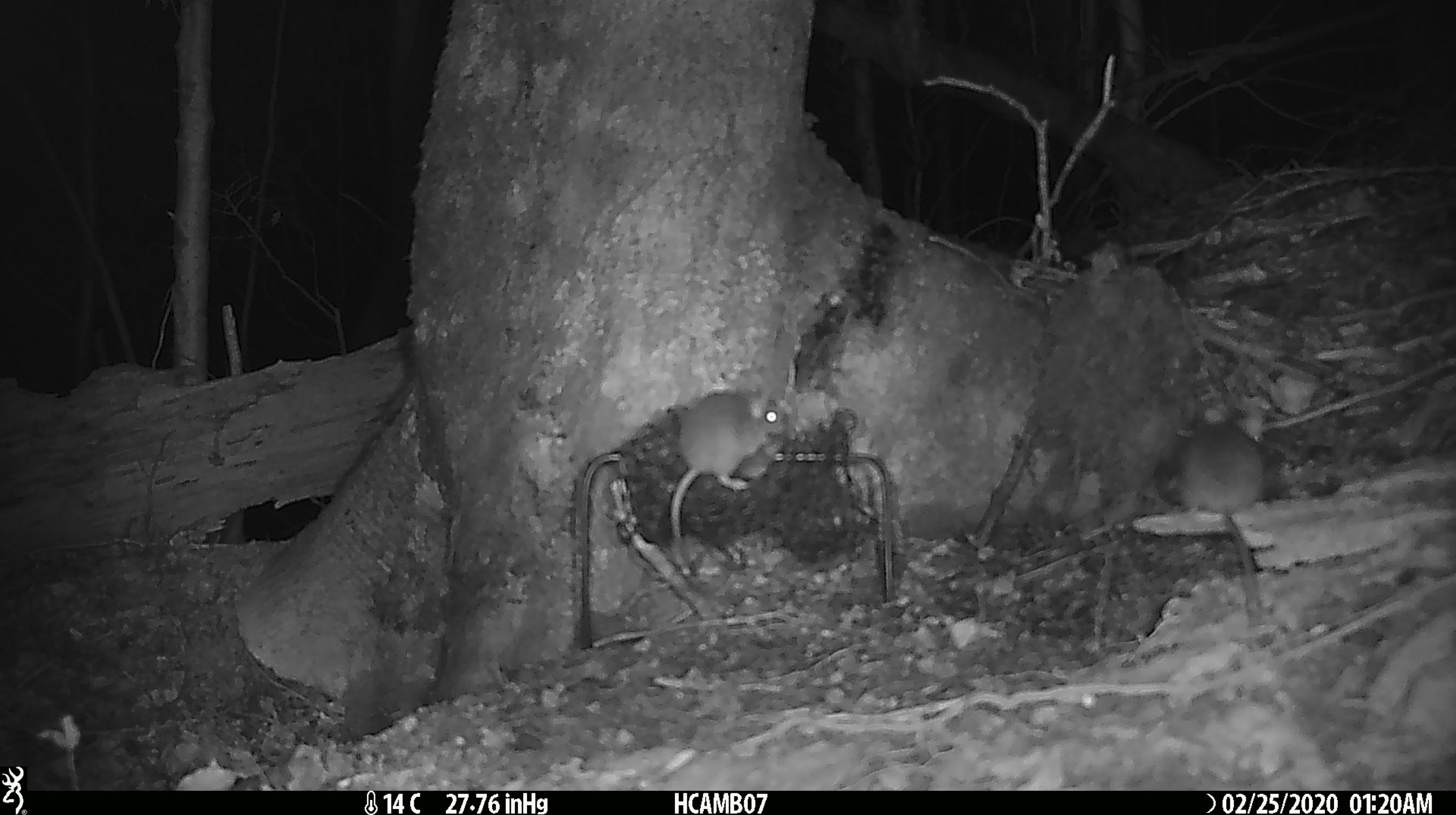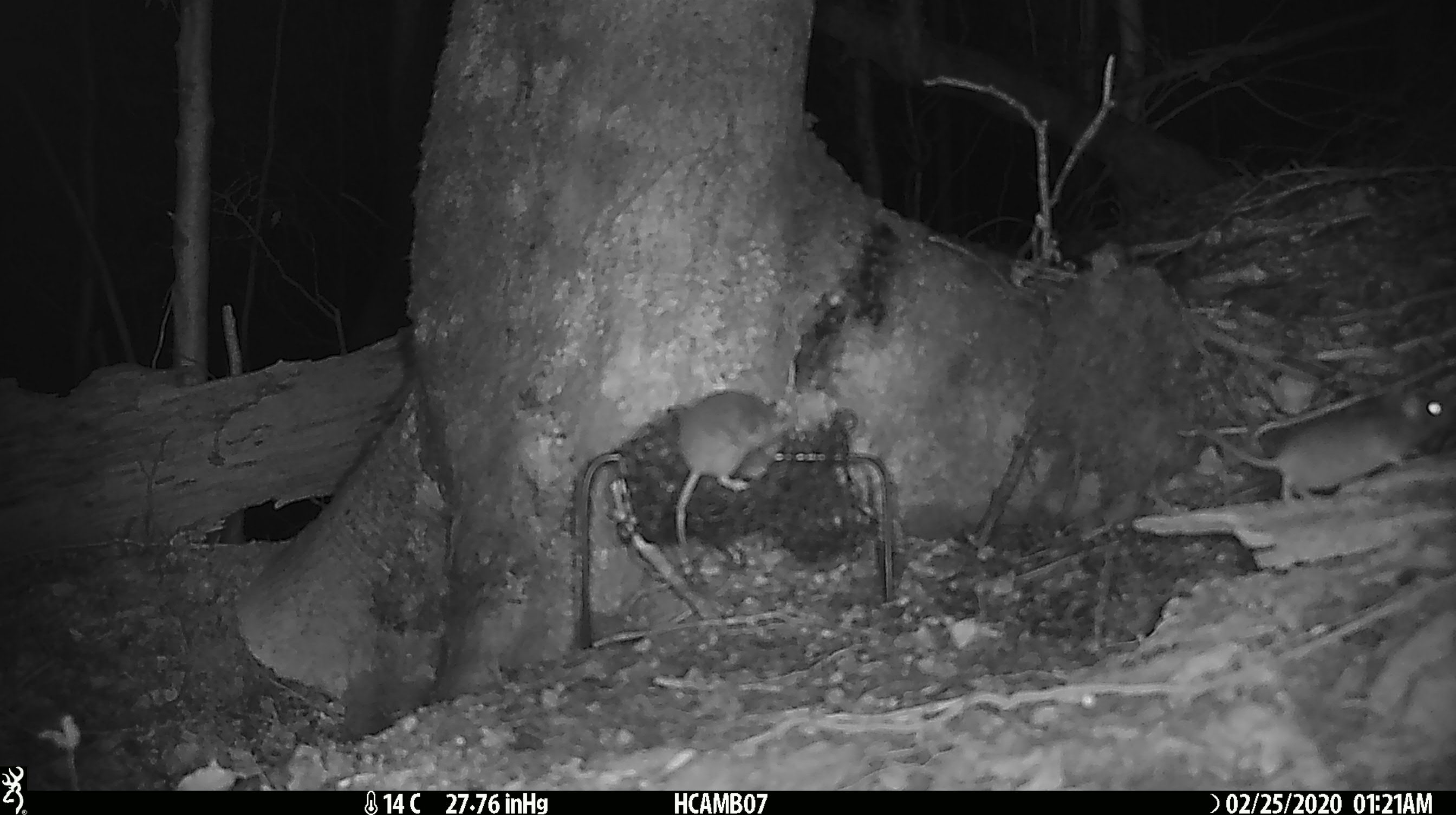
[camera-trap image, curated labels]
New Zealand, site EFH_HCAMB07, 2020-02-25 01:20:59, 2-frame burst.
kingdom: Animalia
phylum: Chordata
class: Mammalia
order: Rodentia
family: Muridae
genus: Mus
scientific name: Mus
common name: mouse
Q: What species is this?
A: Mouse (Mus).